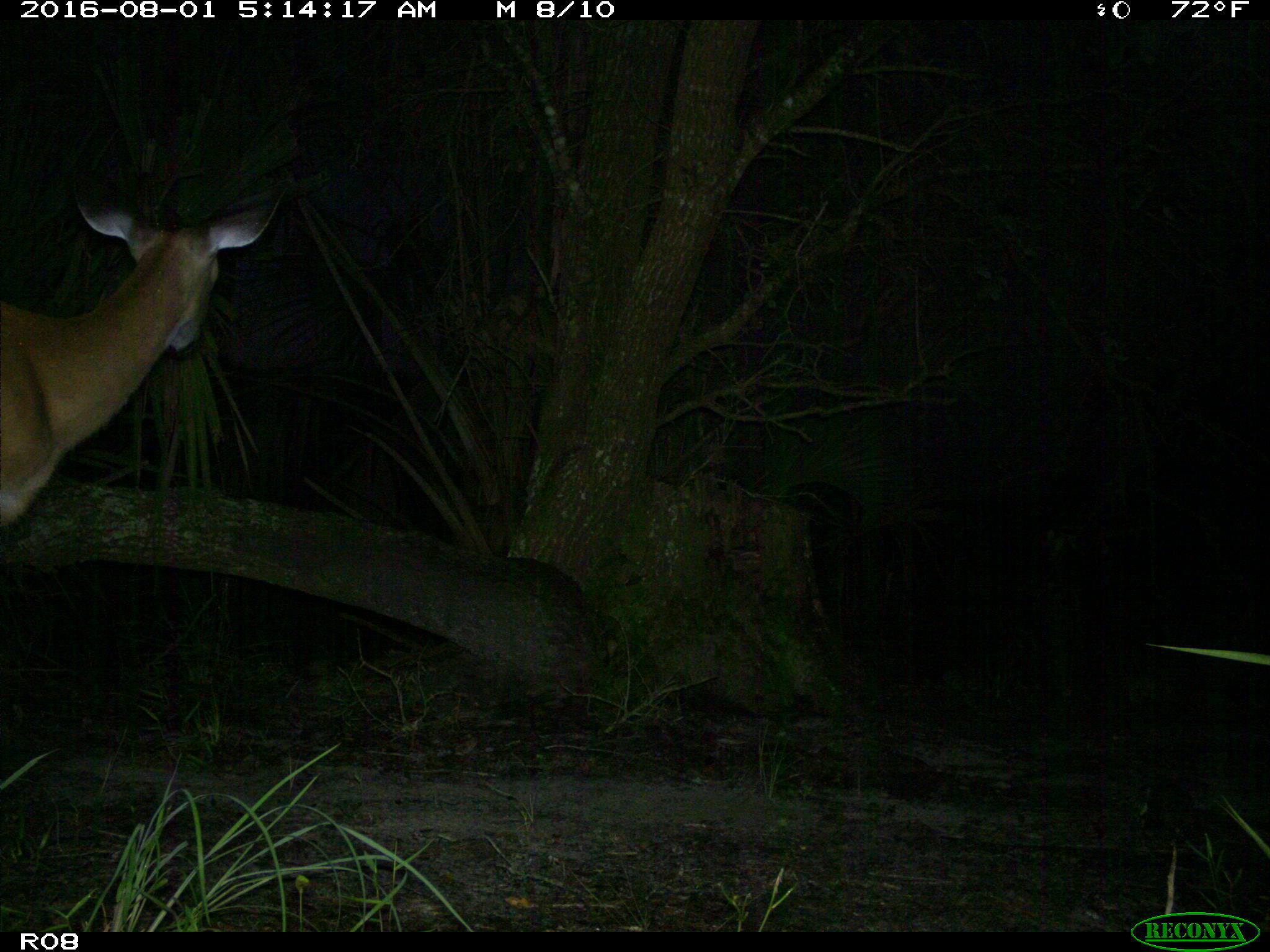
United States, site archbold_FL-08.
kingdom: Animalia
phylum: Chordata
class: Mammalia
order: Artiodactyla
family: Cervidae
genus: Odocoileus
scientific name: Odocoileus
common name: deer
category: unidentified deer